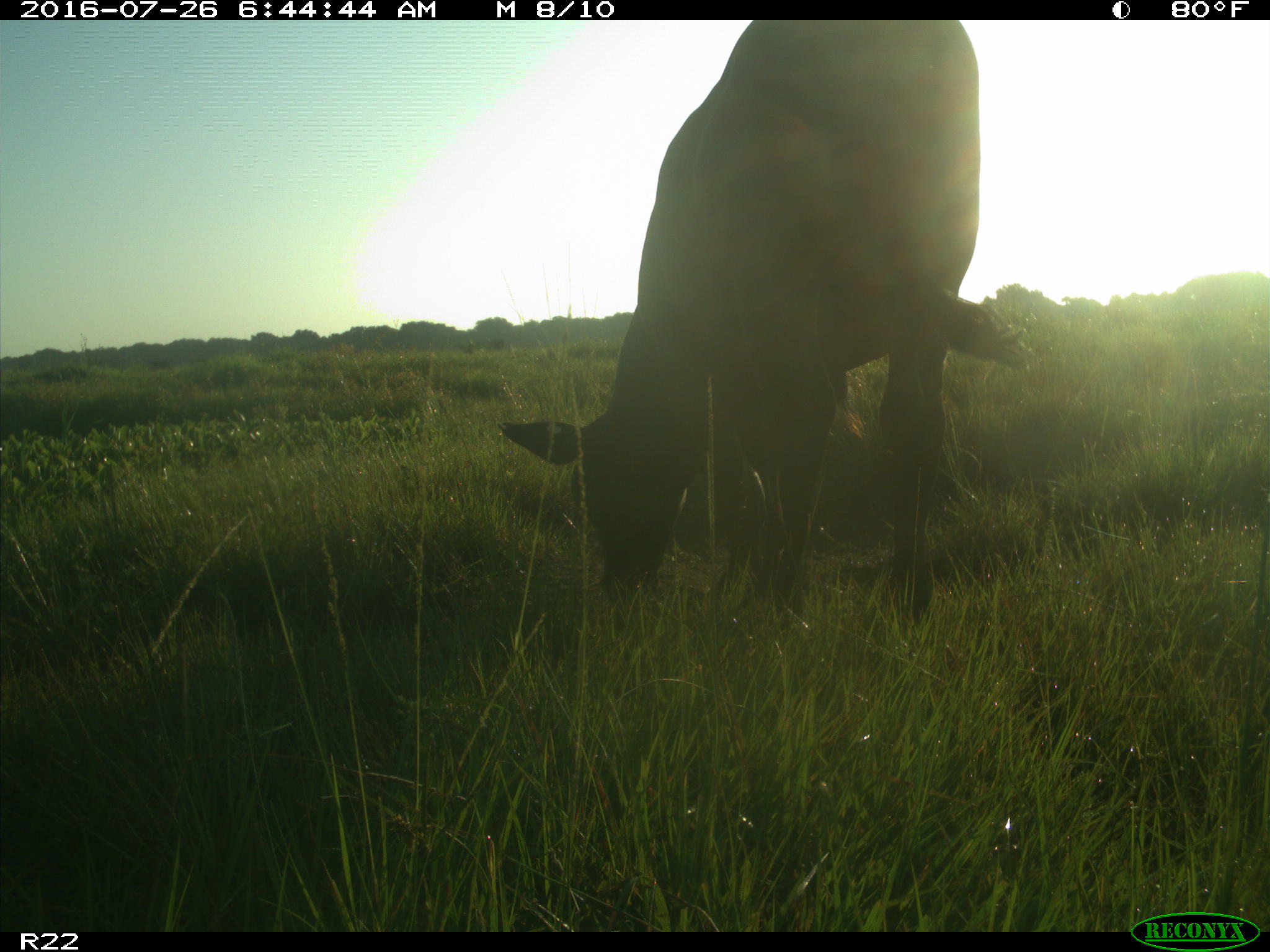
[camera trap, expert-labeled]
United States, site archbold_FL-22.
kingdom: Animalia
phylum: Chordata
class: Mammalia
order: Artiodactyla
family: Bovidae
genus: Bos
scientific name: Bos taurus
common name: domestic cow